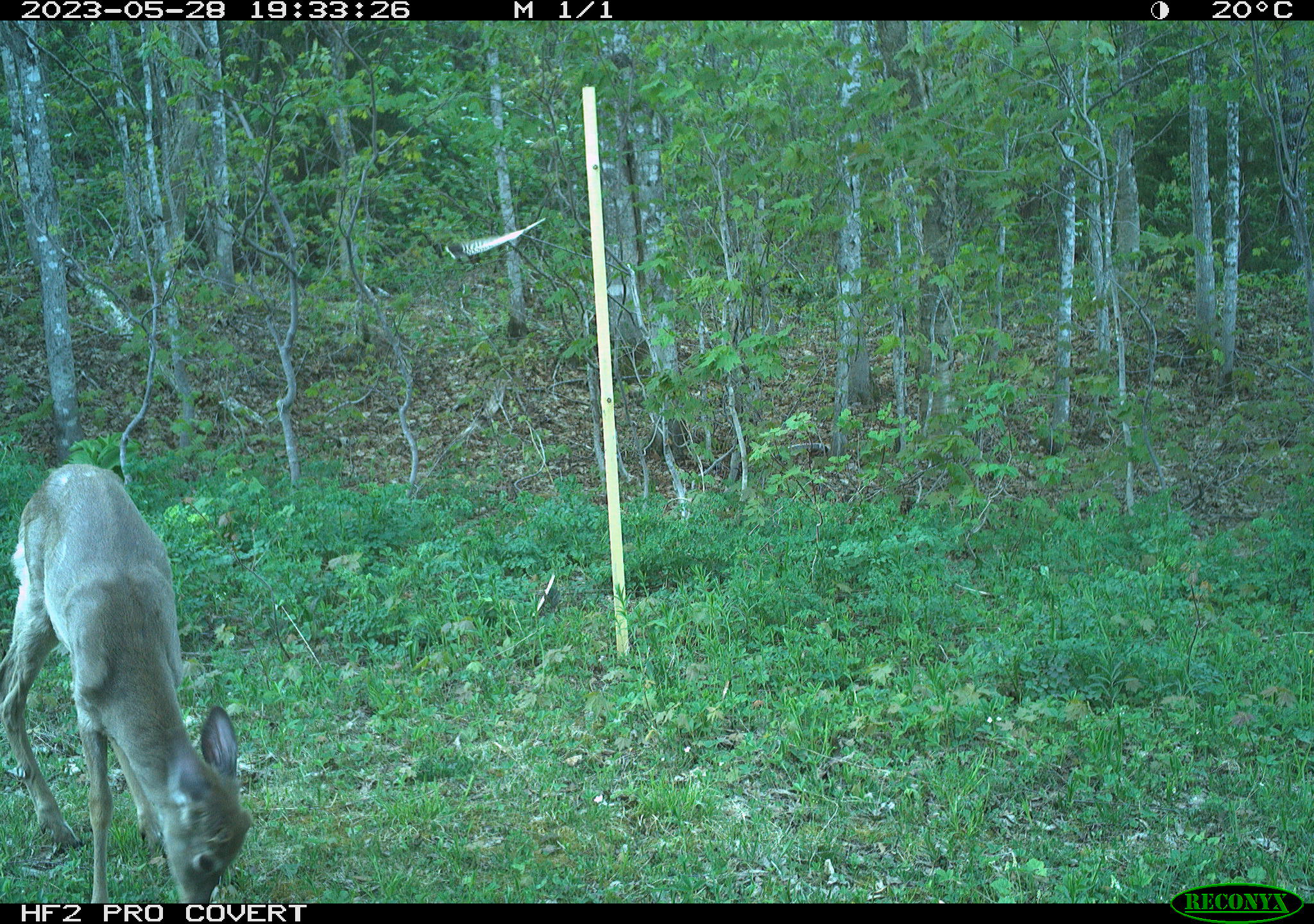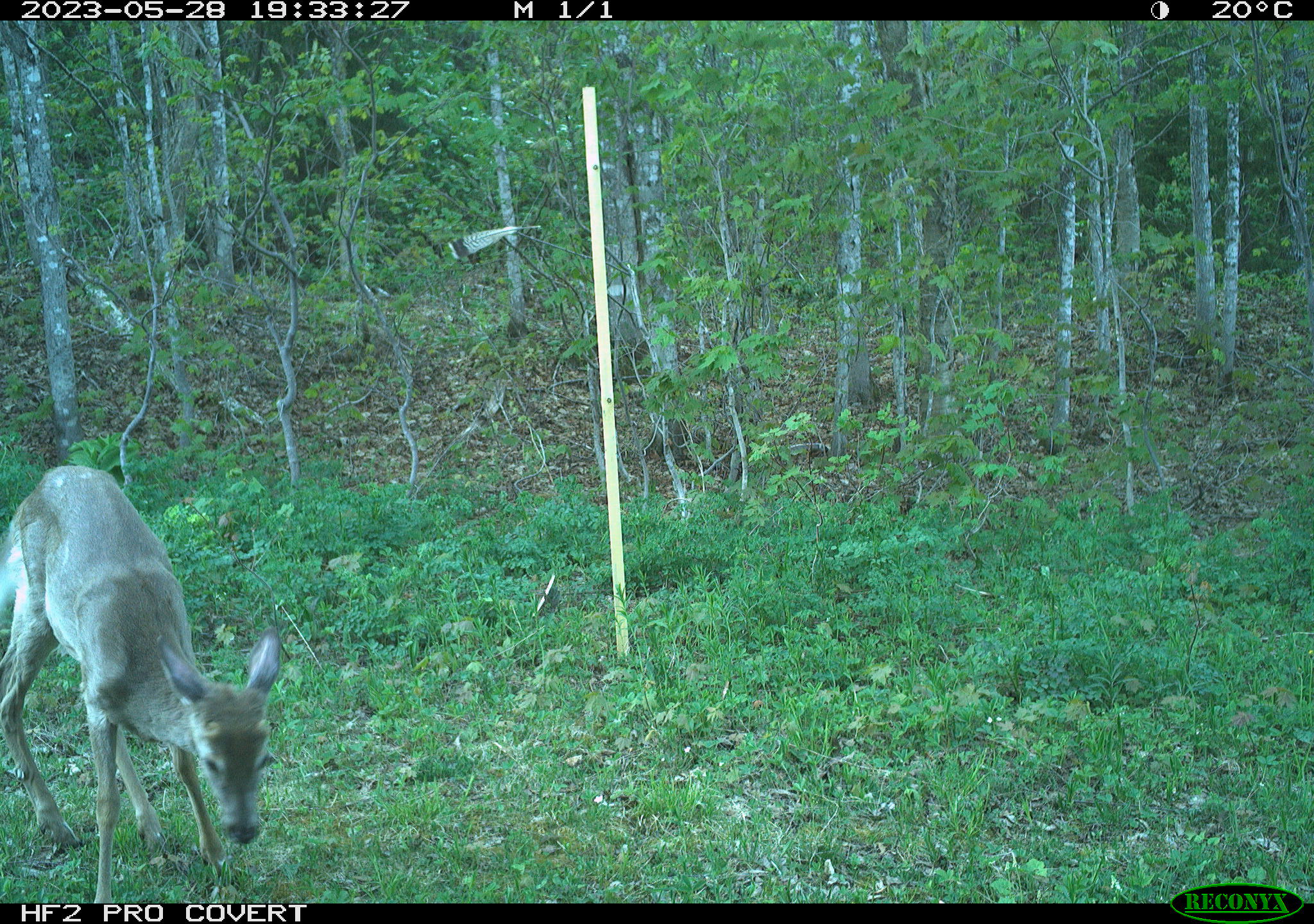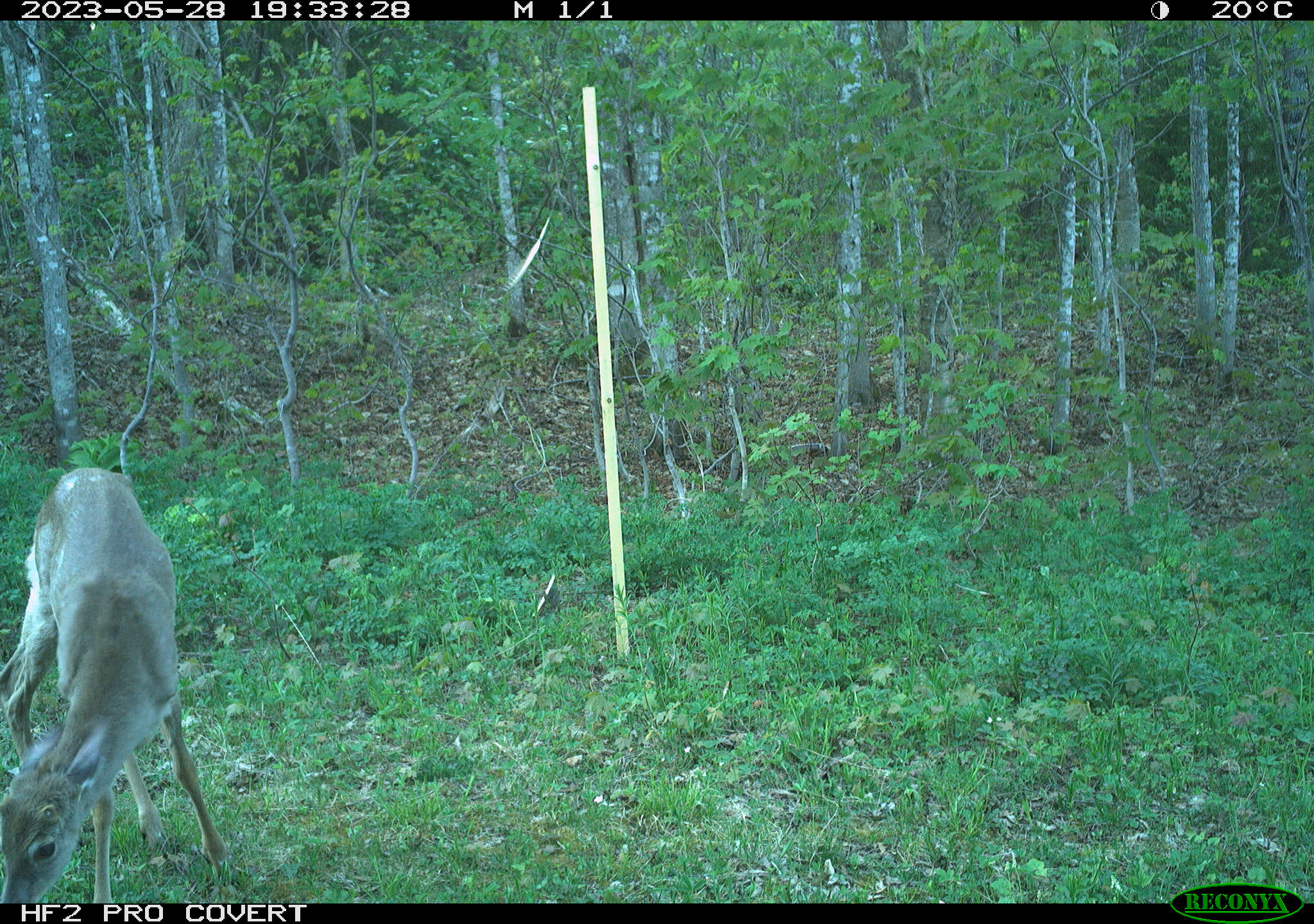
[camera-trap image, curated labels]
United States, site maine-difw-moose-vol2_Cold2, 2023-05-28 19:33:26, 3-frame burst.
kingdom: Animalia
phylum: Chordata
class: Mammalia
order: Artiodactyla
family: Cervidae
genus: Odocoileus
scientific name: Odocoileus virginianus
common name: white-tailed deer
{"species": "white-tailed deer (Odocoileus virginianus)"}